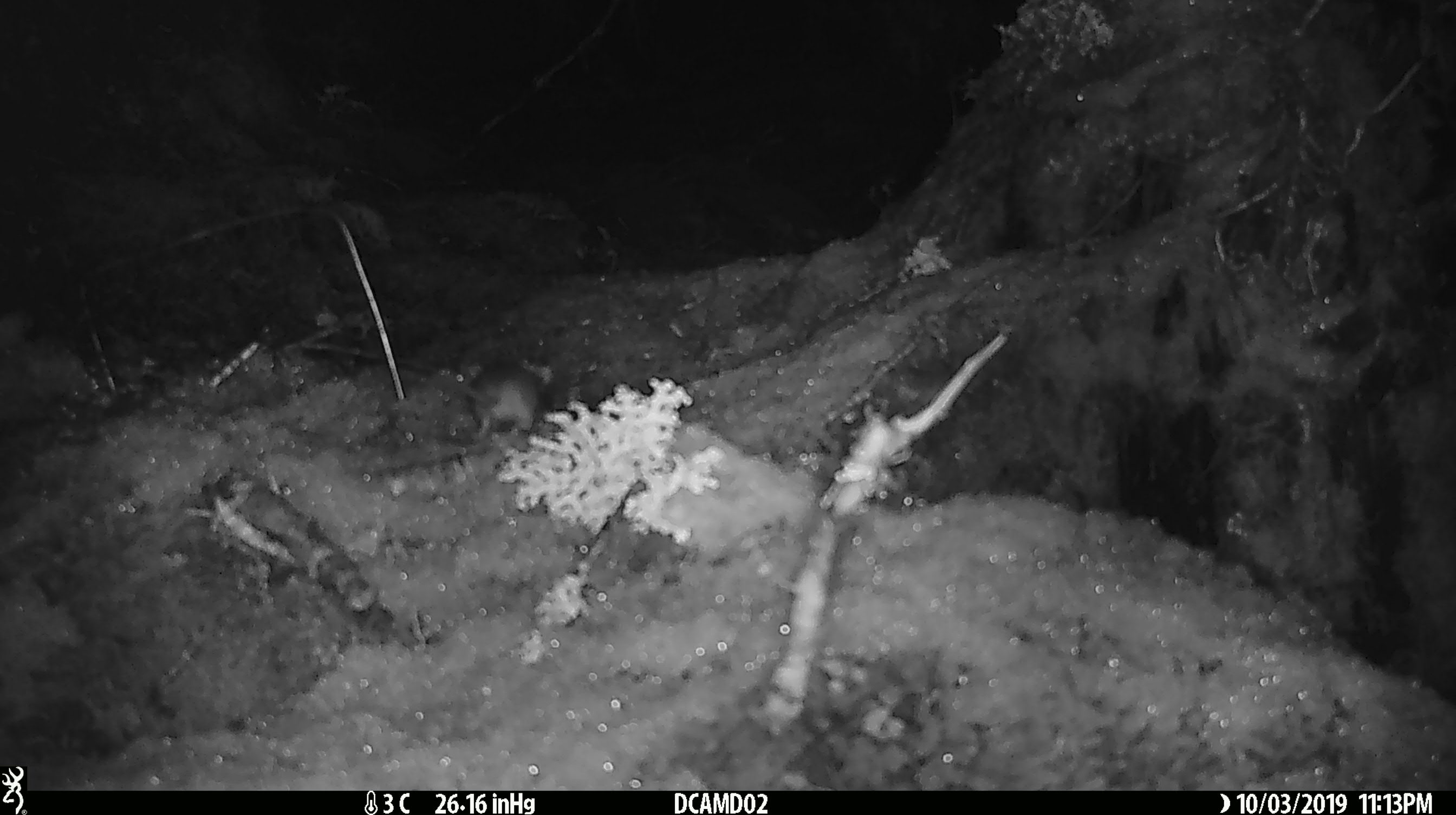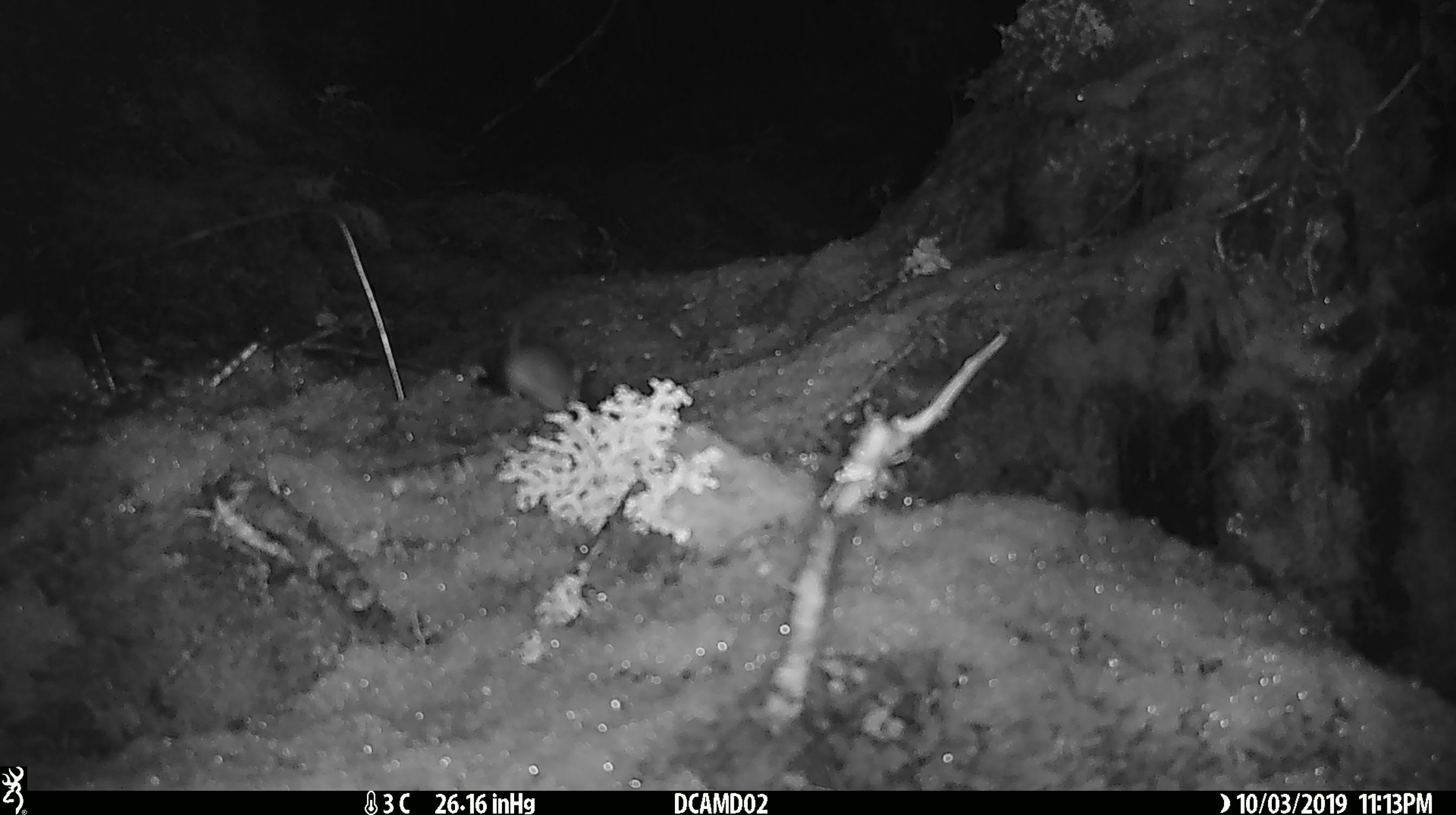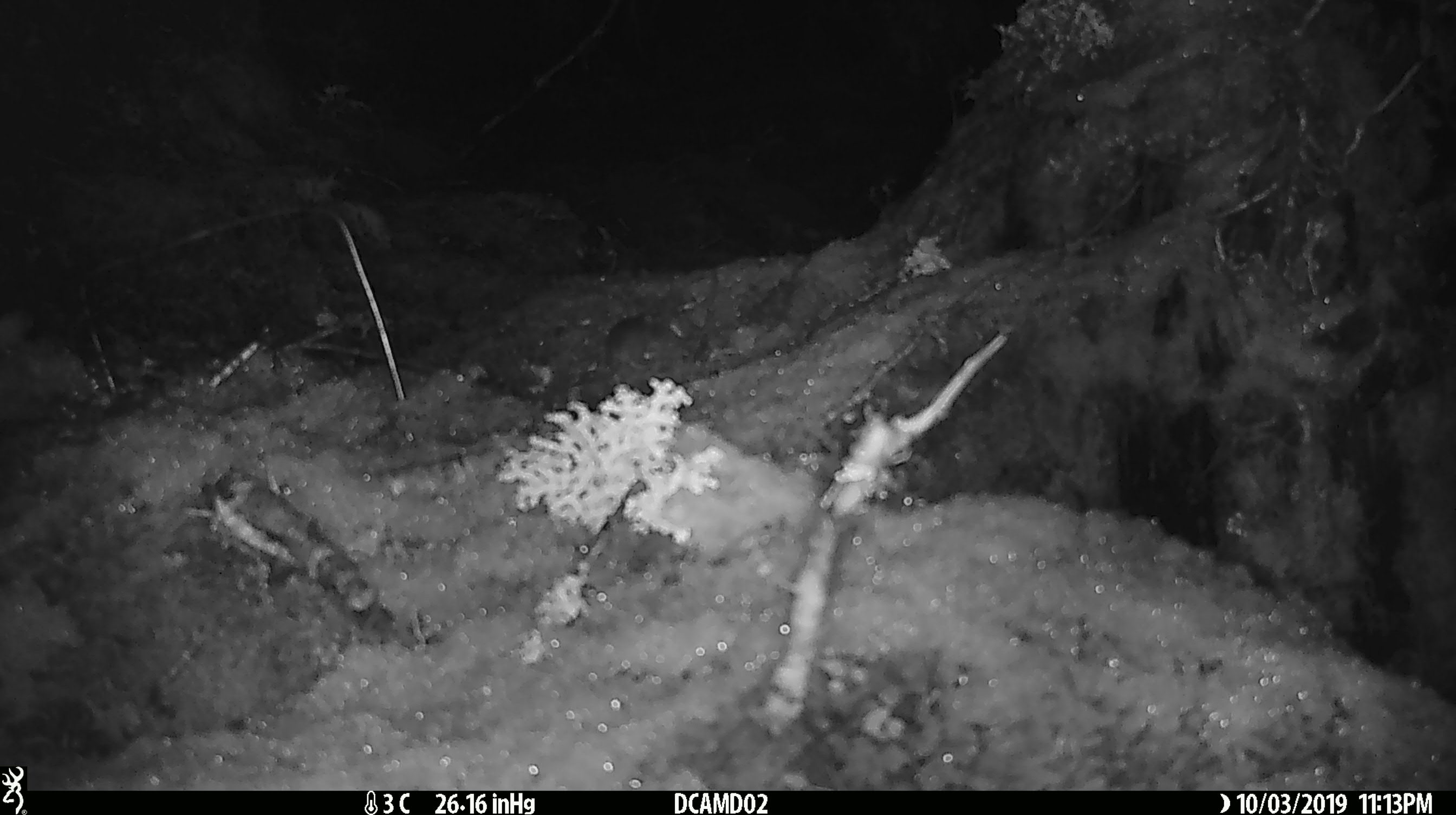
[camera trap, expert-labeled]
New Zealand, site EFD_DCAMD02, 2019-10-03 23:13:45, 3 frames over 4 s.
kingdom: Animalia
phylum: Chordata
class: Mammalia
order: Rodentia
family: Muridae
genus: Mus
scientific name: Mus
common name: mouse